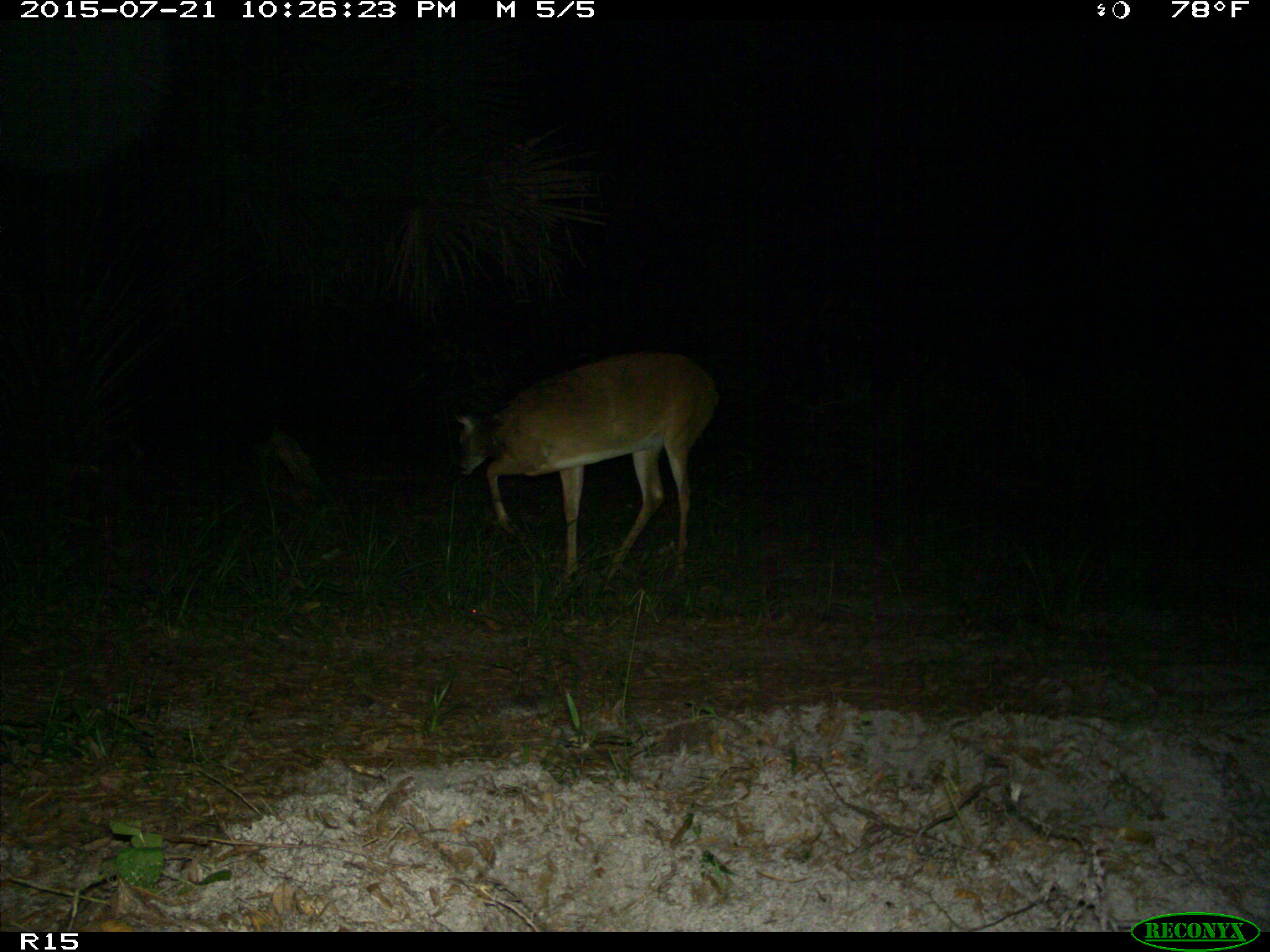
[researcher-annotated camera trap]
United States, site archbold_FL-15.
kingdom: Animalia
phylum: Chordata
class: Mammalia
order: Artiodactyla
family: Cervidae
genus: Odocoileus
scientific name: Odocoileus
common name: deer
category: unidentified deer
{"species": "unidentified deer (deer) (Odocoileus)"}